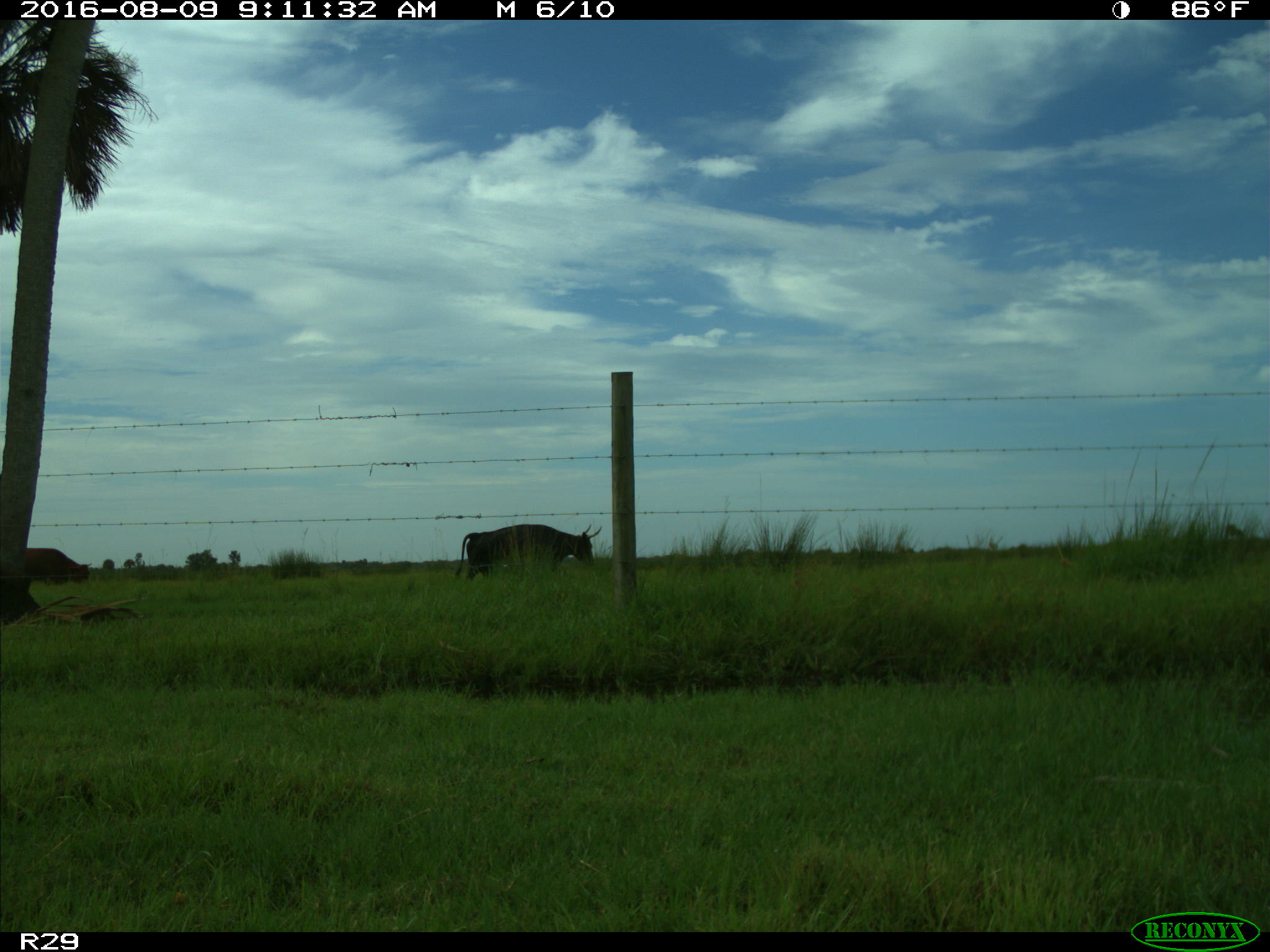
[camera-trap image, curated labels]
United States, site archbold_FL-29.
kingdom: Animalia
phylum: Chordata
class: Mammalia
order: Artiodactyla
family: Bovidae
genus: Bos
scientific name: Bos taurus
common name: domestic cow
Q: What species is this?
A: Bos taurus (domestic cow).